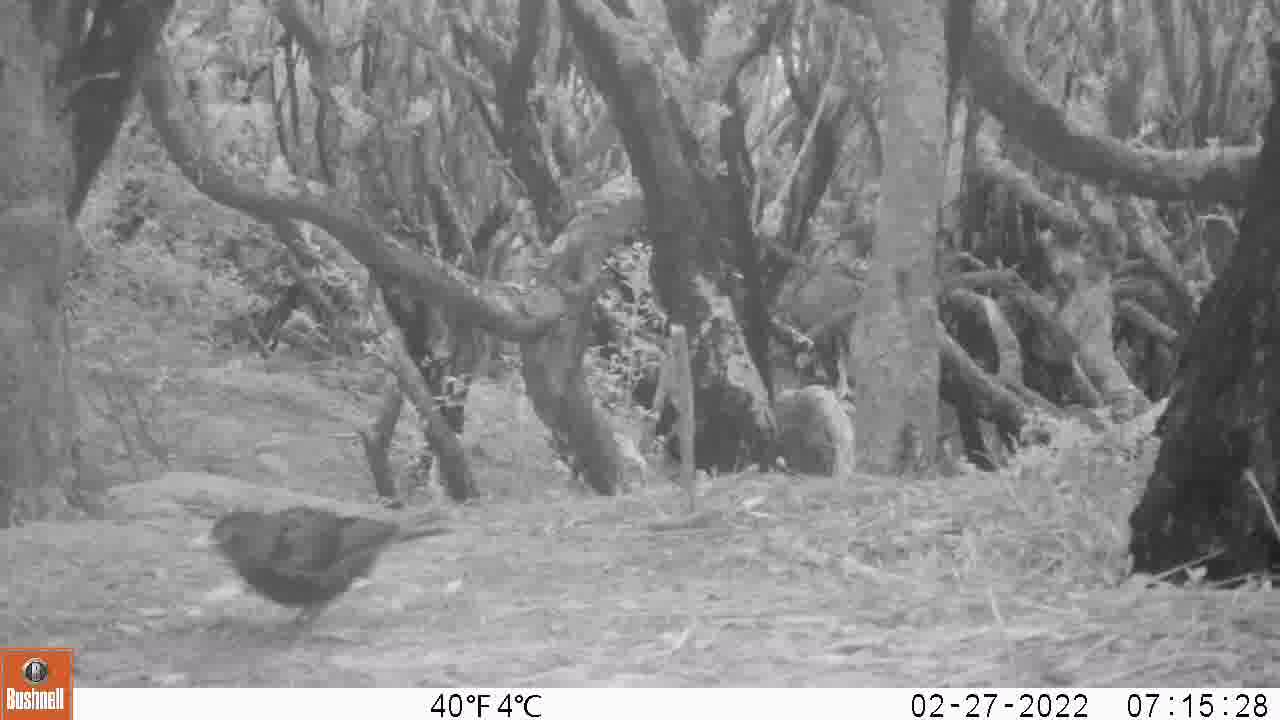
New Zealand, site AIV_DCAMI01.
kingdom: Animalia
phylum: Chordata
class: Aves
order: Passeriformes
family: Turdidae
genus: Turdus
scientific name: Turdus merula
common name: eurasian blackbird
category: blackbird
Blackbird (eurasian blackbird) (Turdus merula).